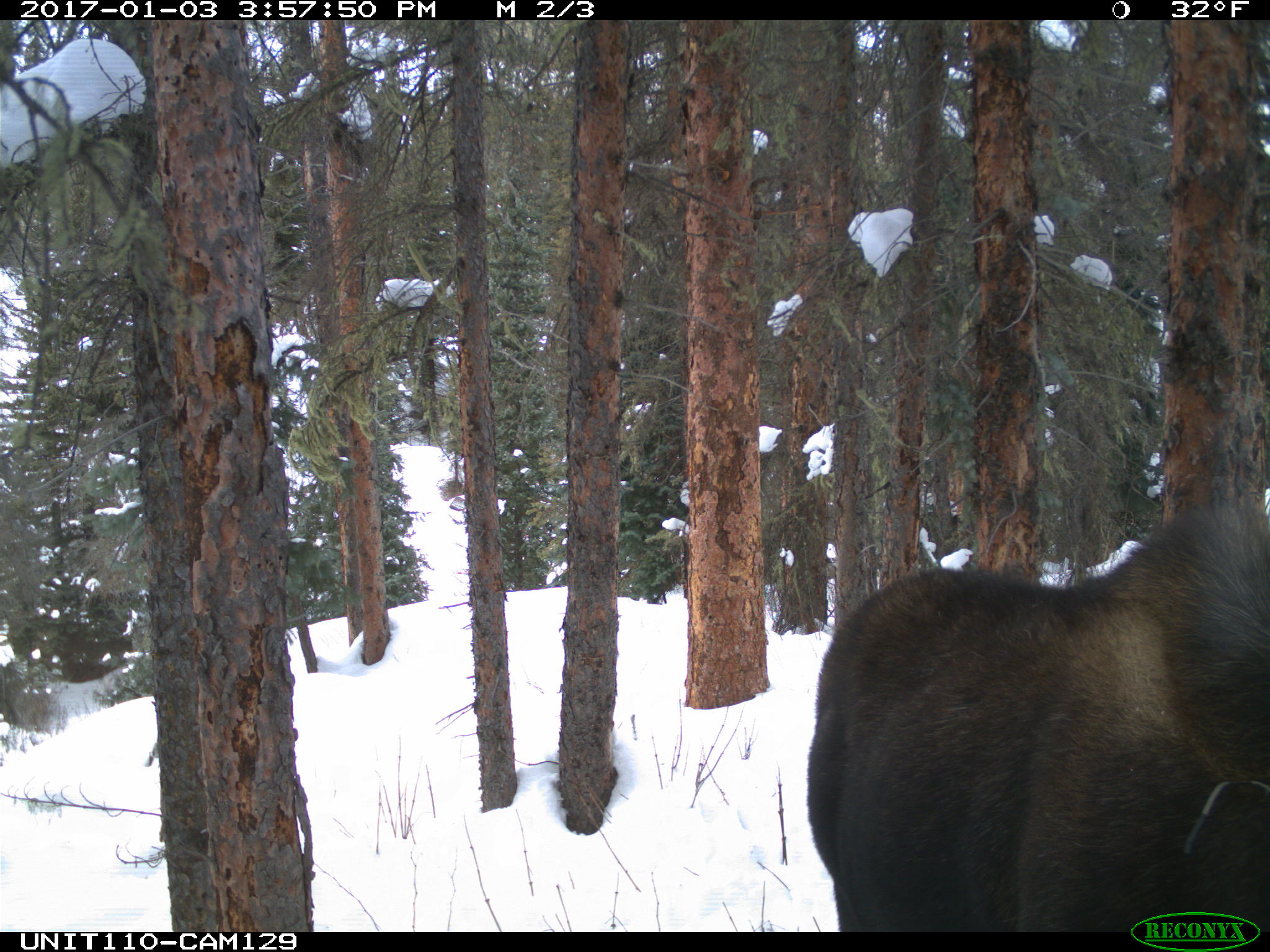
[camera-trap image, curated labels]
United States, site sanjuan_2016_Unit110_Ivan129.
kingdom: Animalia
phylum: Chordata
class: Mammalia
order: Artiodactyla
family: Cervidae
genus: Alces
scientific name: Alces alces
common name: moose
Alces alces (moose).